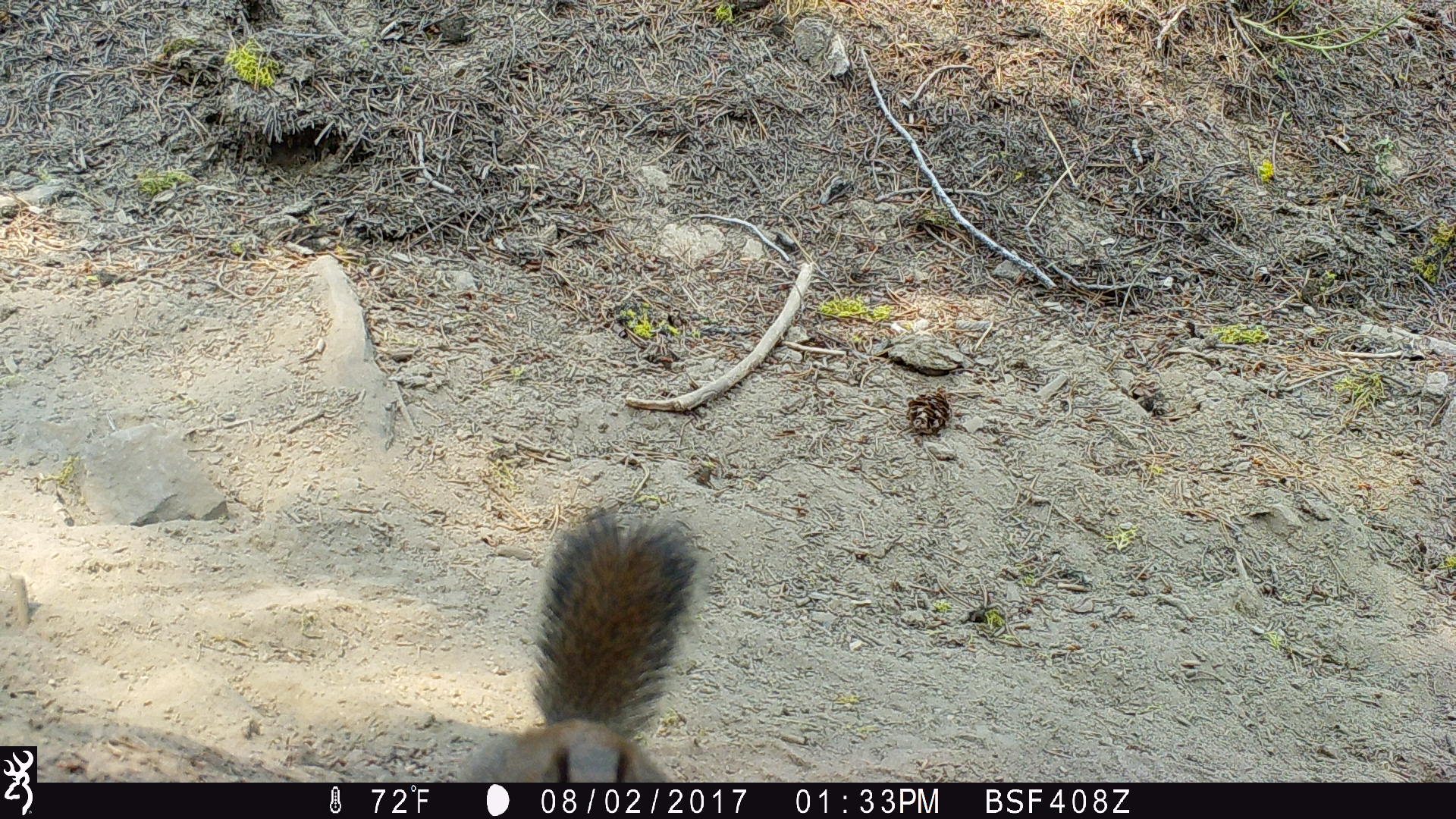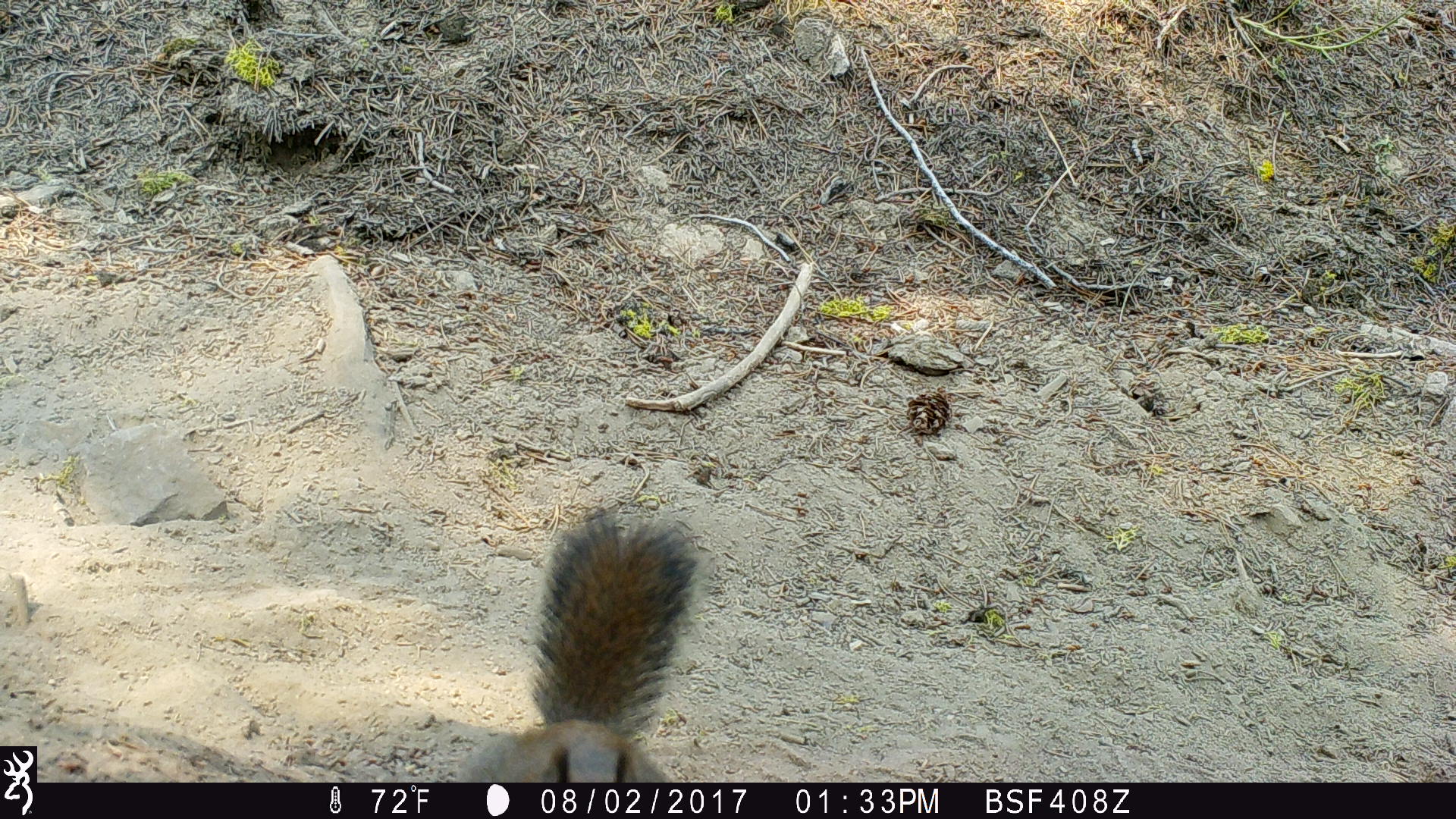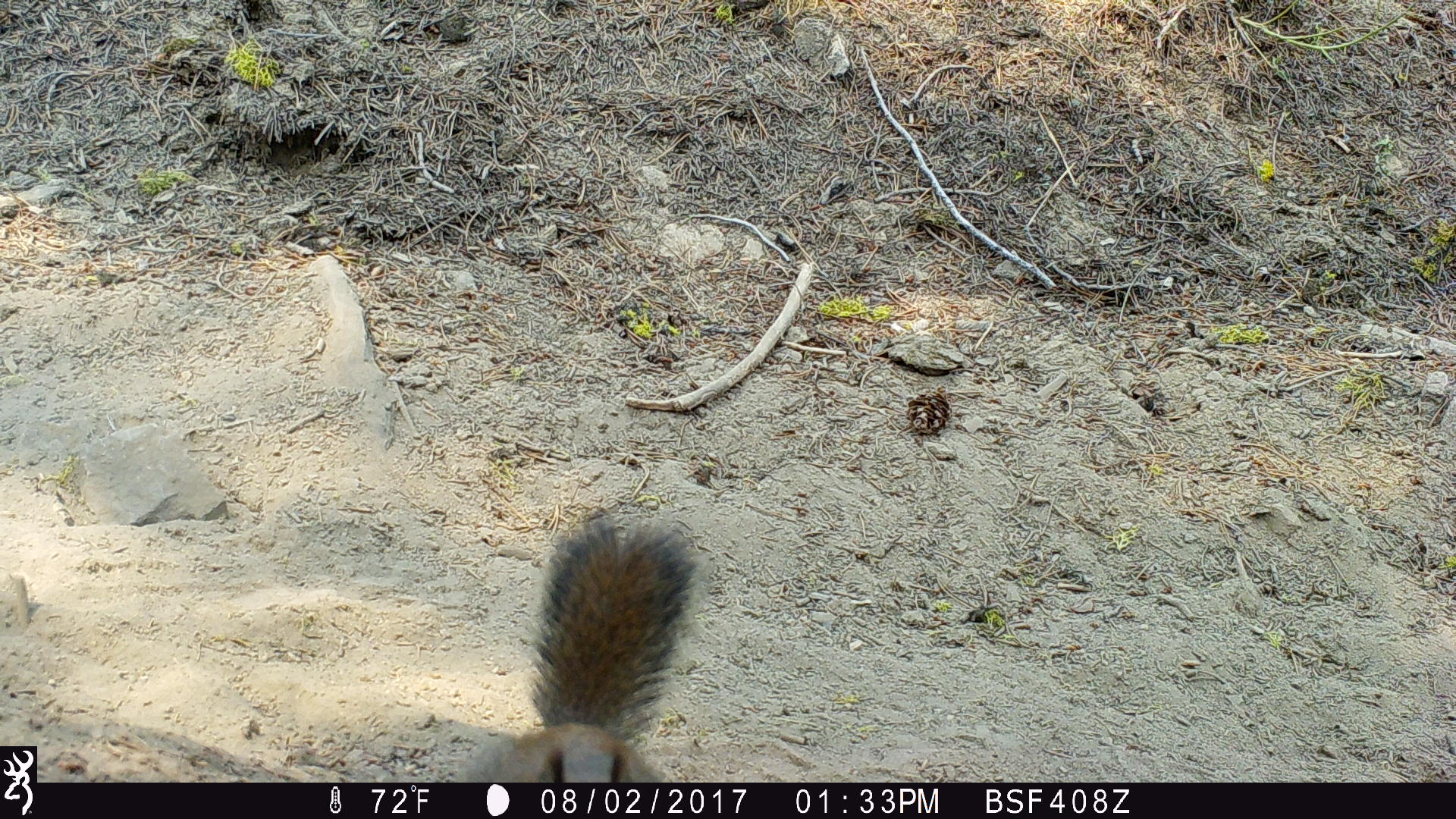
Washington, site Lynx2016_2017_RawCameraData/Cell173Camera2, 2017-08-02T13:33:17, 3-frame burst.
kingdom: Animalia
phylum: Chordata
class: Mammalia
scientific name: Mammalia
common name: small mammal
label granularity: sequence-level